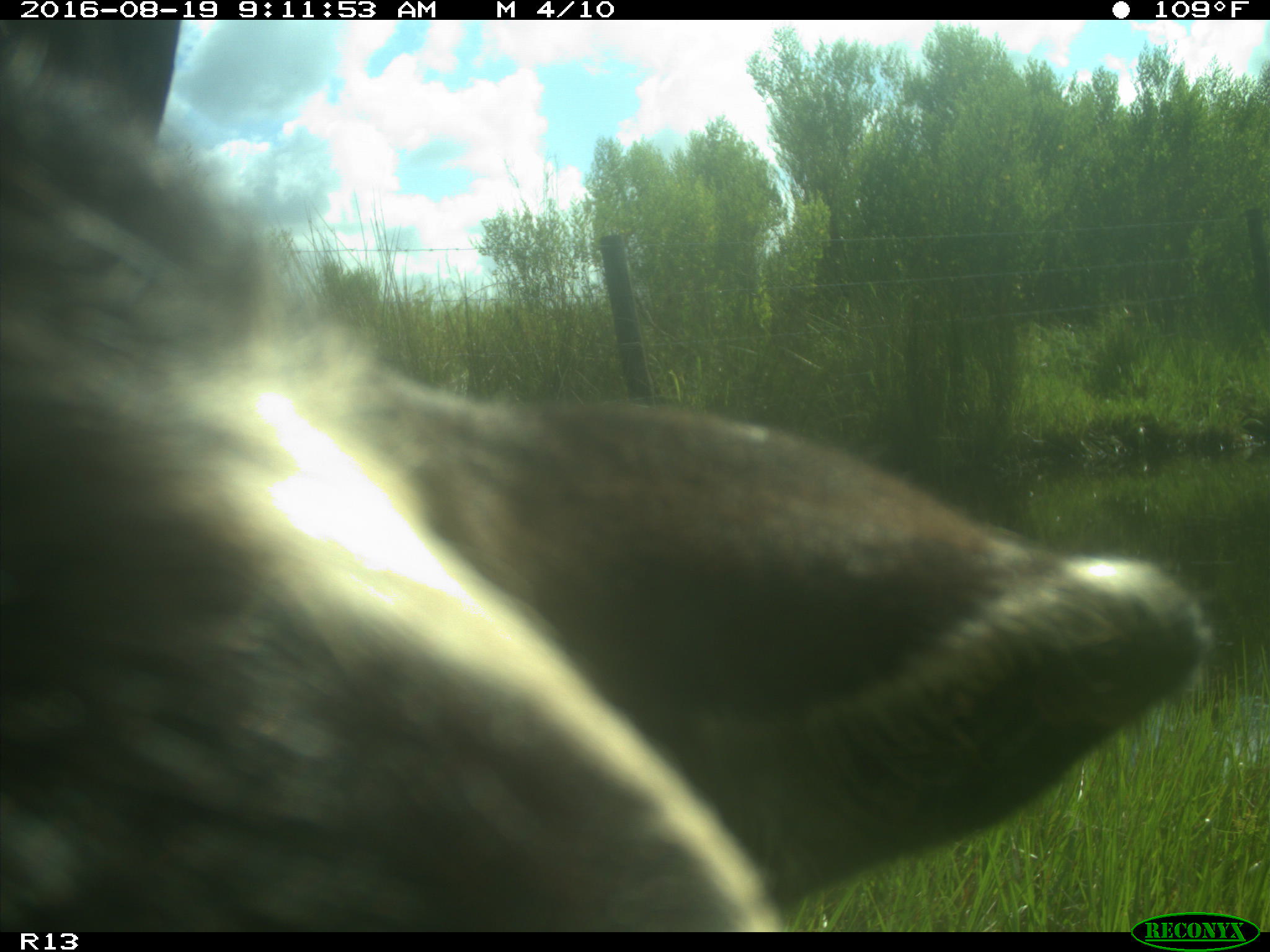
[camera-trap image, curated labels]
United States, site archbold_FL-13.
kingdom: Animalia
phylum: Chordata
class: Mammalia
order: Artiodactyla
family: Bovidae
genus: Bos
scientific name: Bos taurus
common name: domestic cow